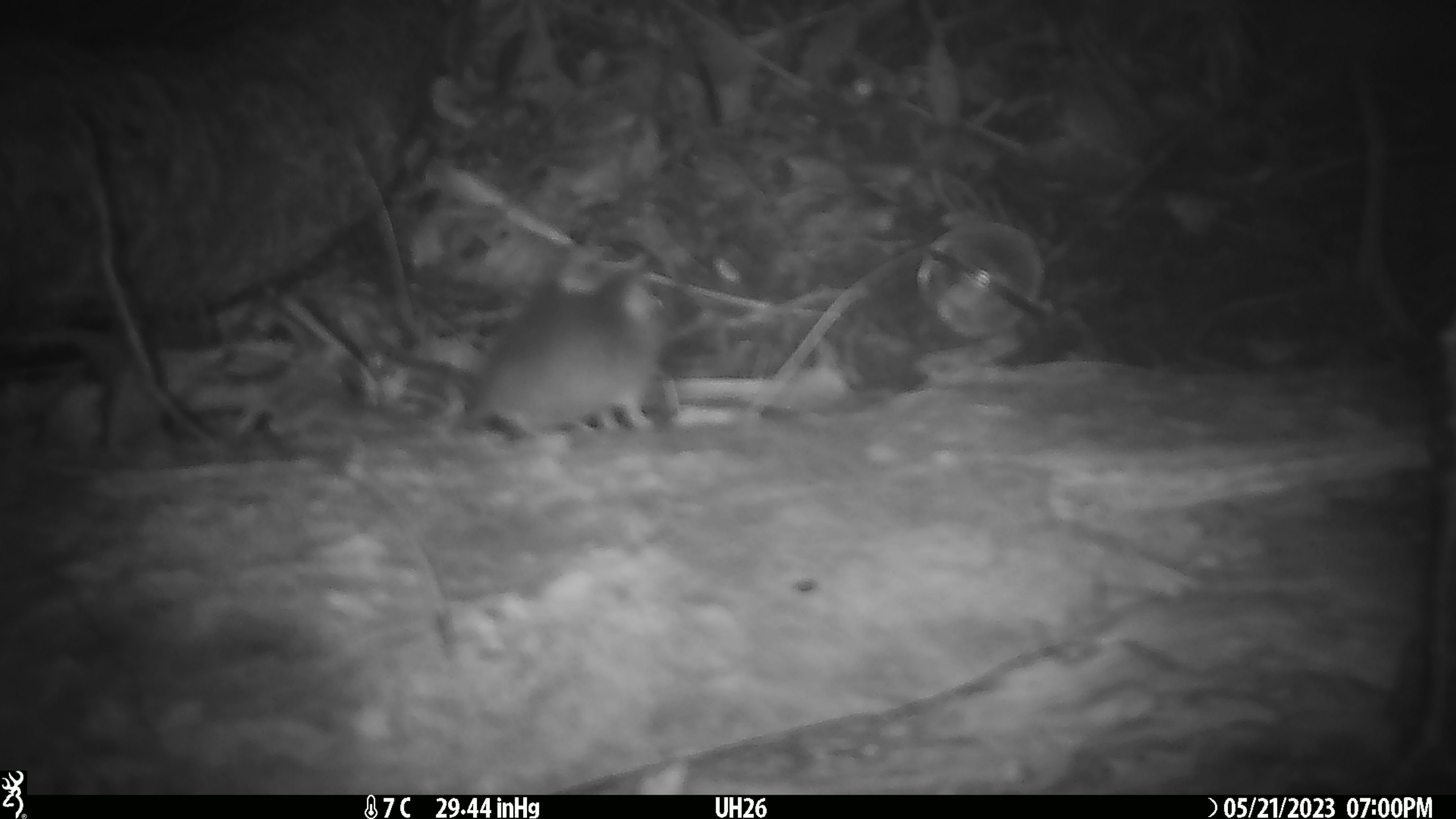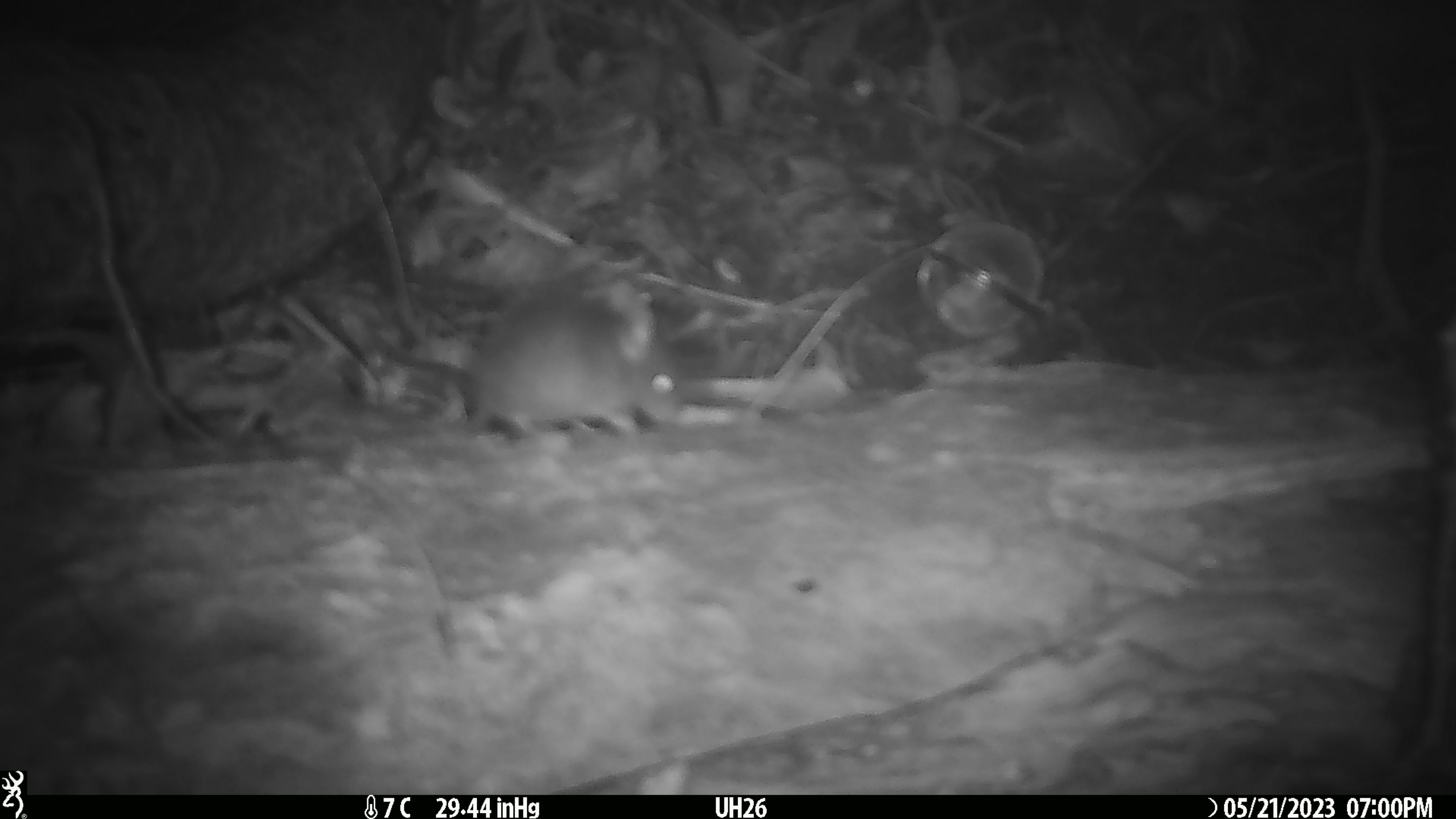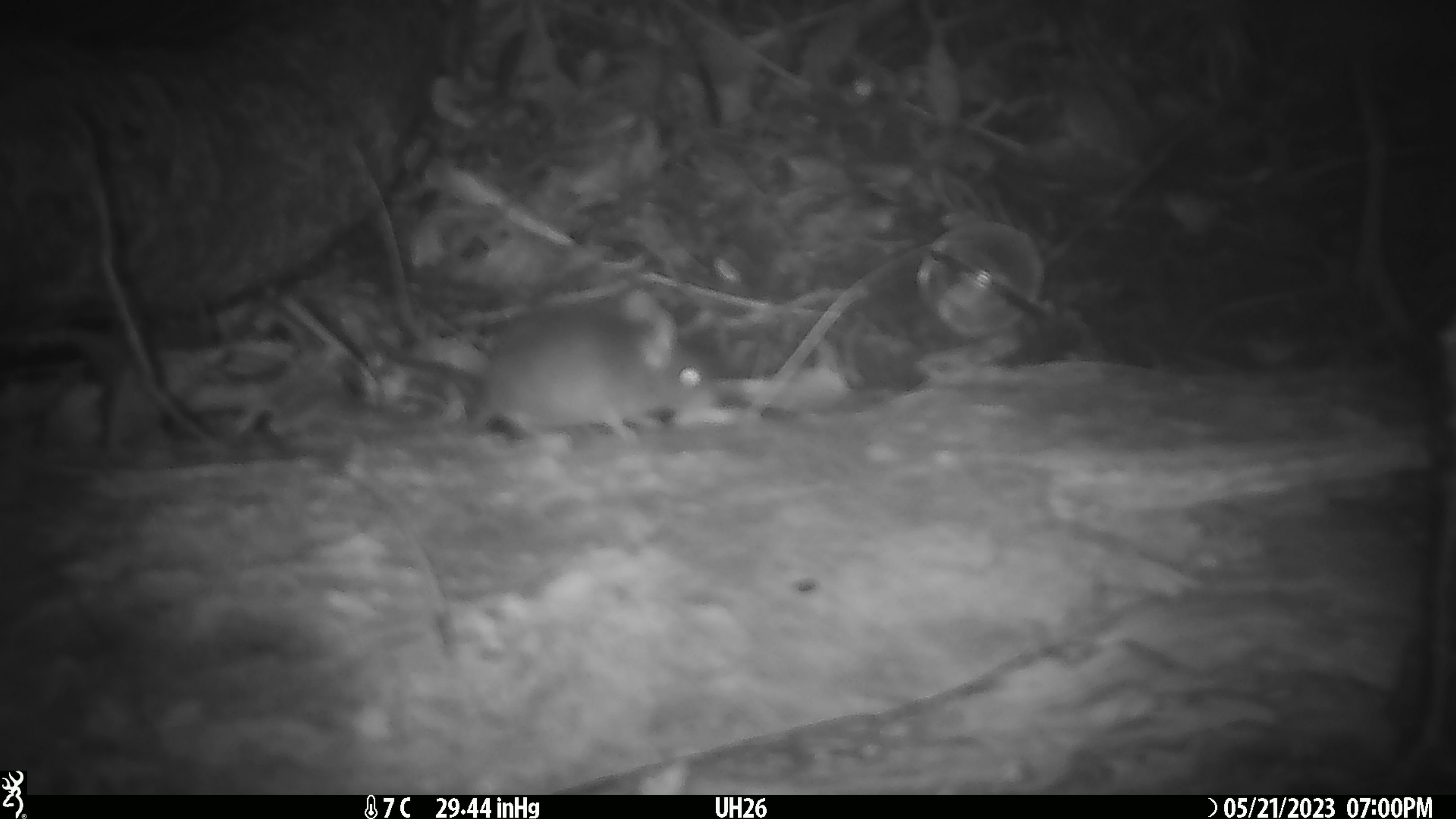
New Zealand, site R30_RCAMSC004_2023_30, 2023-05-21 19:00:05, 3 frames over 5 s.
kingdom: Animalia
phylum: Chordata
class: Mammalia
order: Rodentia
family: Muridae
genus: Mus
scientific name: Mus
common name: mouse